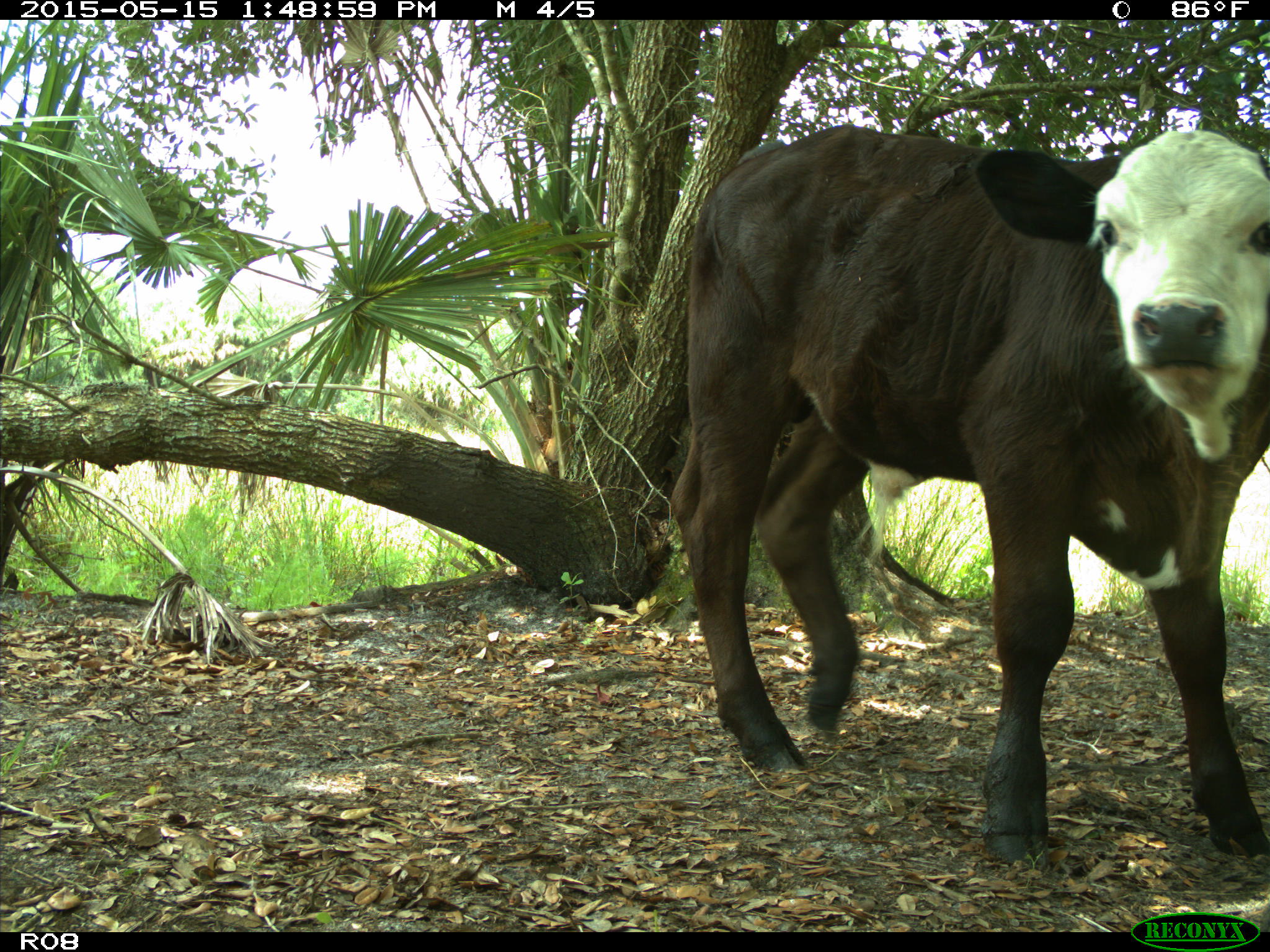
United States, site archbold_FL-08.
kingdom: Animalia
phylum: Chordata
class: Mammalia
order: Artiodactyla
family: Bovidae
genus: Bos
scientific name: Bos taurus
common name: domestic cow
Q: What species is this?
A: Bos taurus (domestic cow).